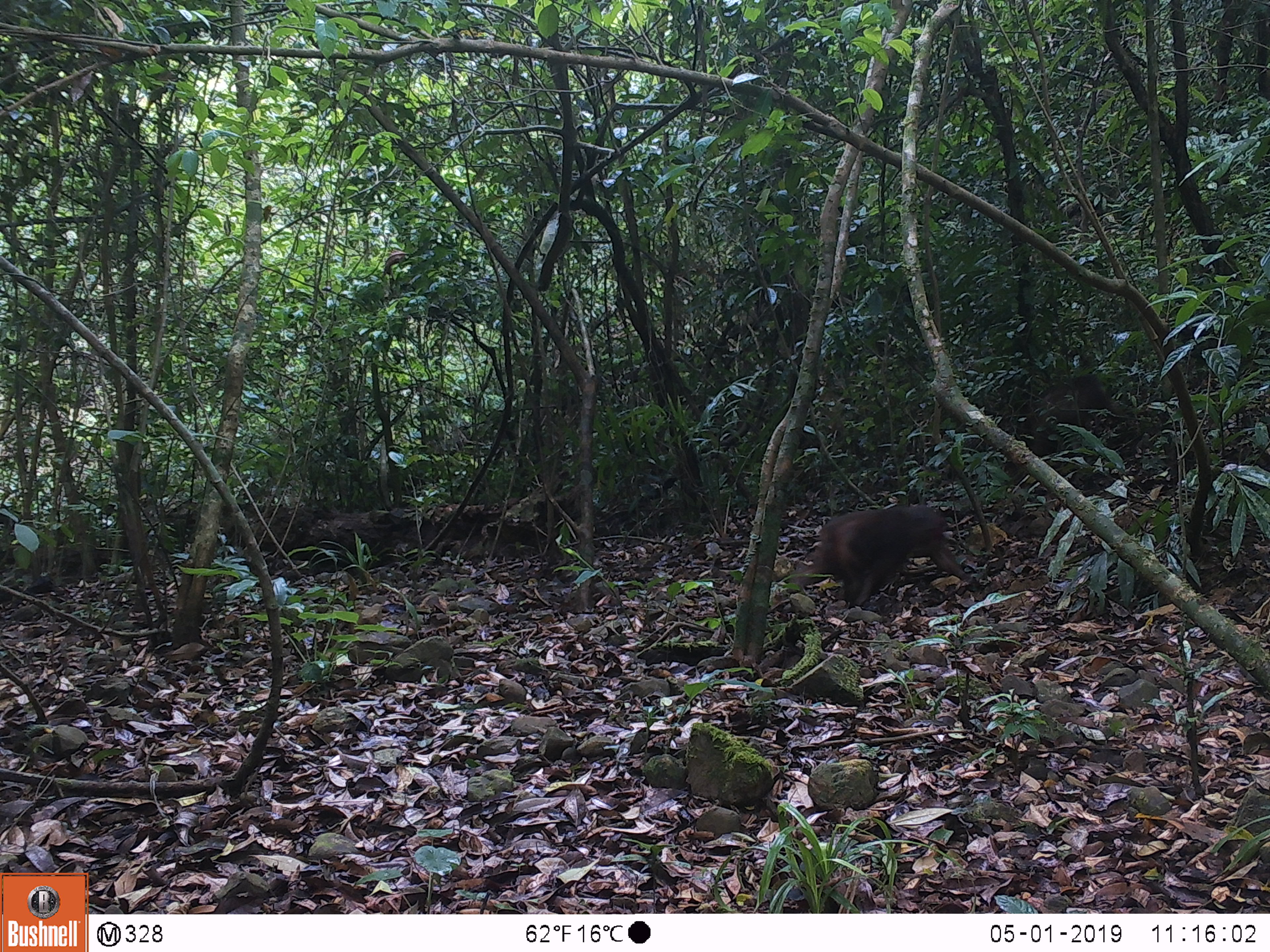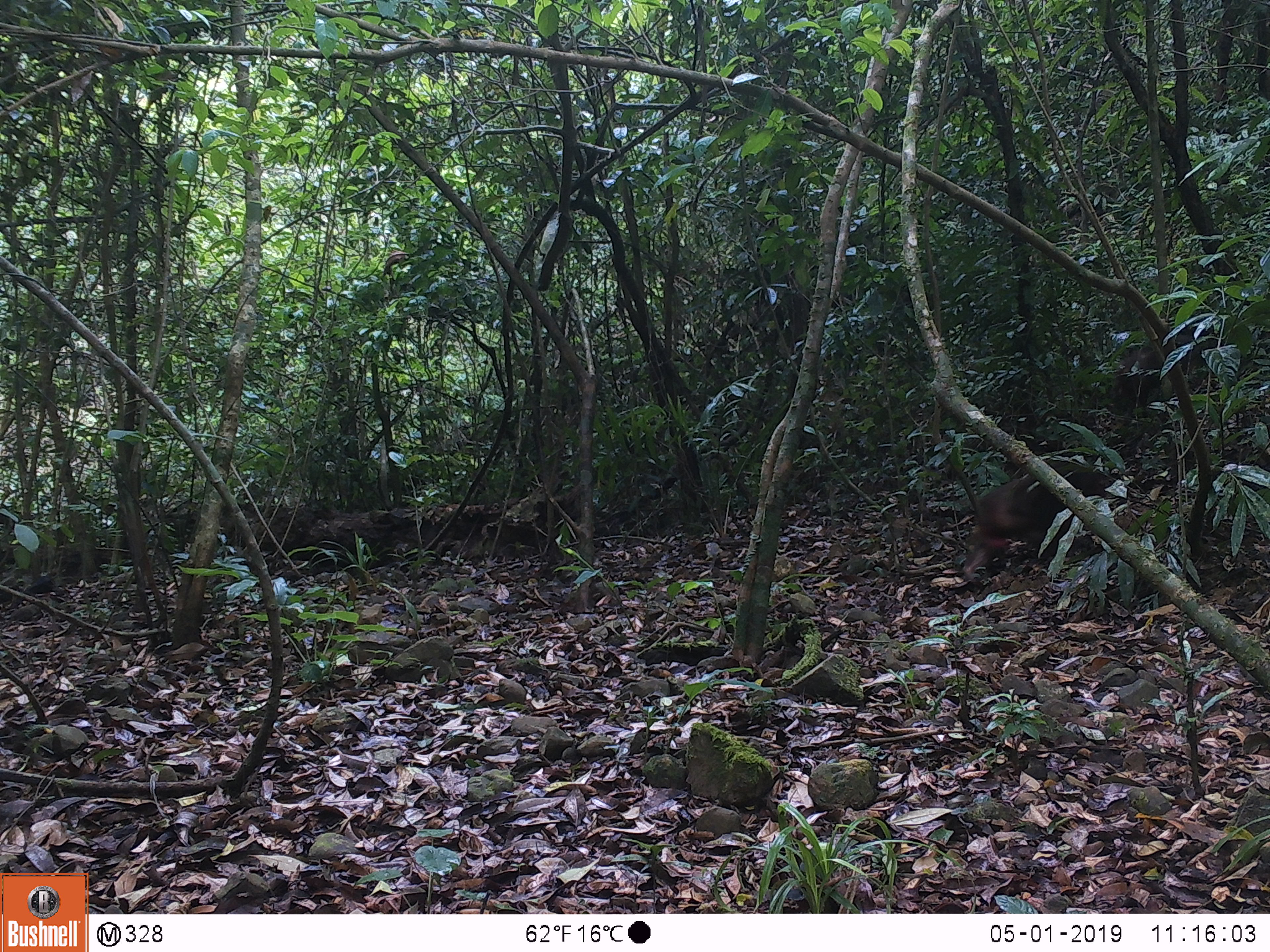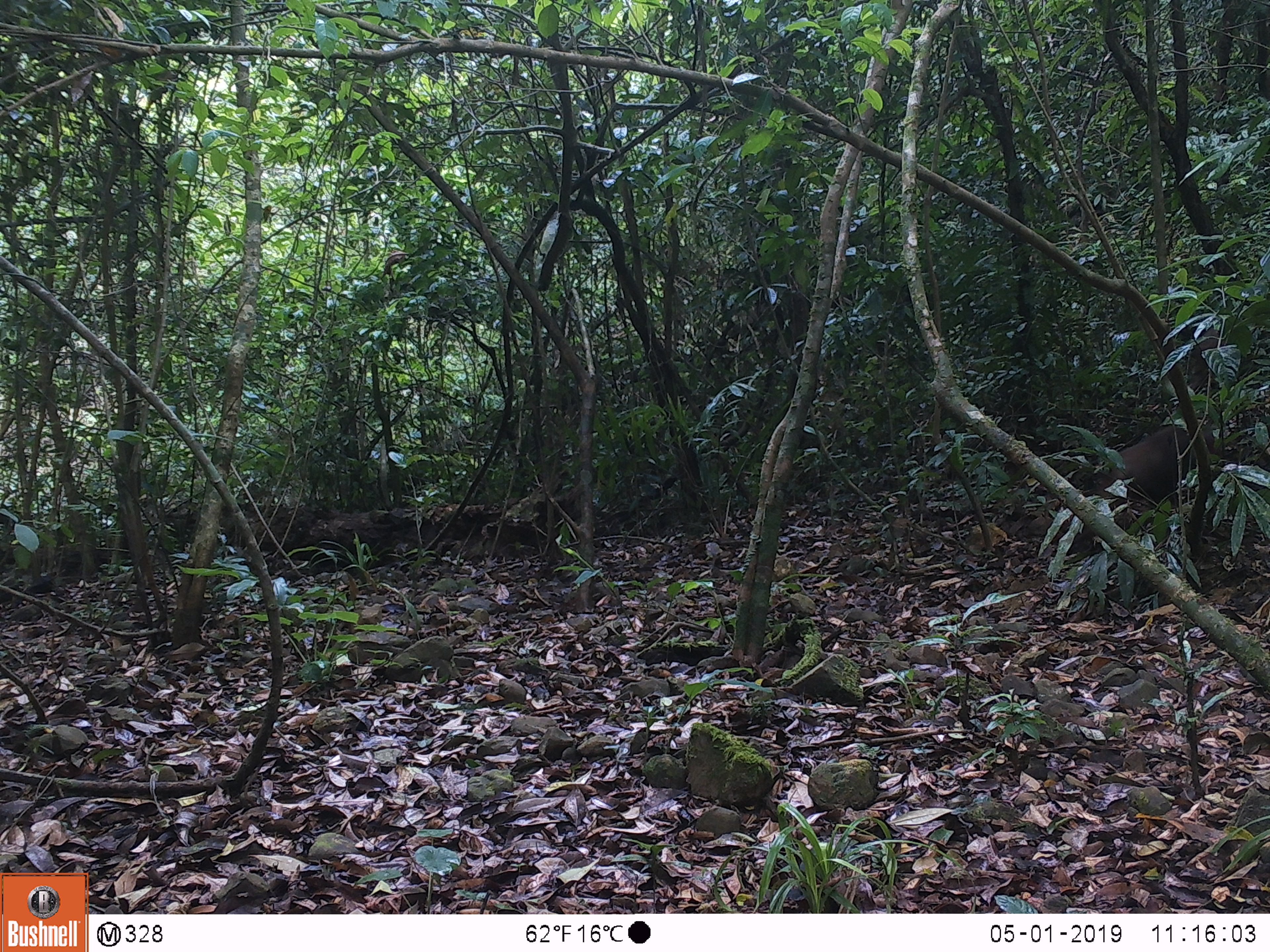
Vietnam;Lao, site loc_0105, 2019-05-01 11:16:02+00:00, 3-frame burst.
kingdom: Animalia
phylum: Chordata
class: Mammalia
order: Primates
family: Cercopithecidae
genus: Macaca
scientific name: Macaca arctoides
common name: stump-tailed macaque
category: stump tailed macaque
Stump tailed macaque (stump-tailed macaque) (Macaca arctoides). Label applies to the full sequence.